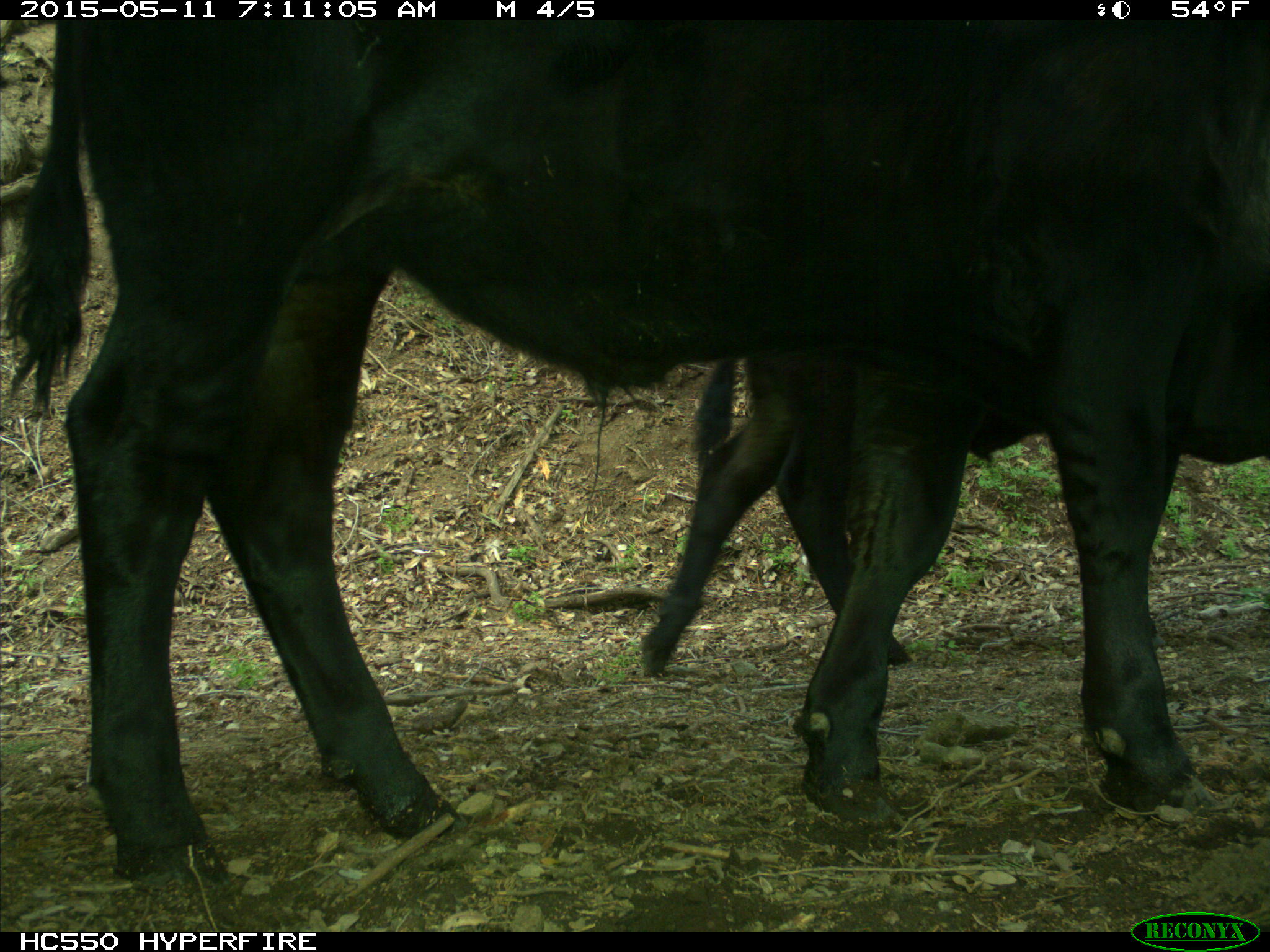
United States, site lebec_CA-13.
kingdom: Animalia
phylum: Chordata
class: Mammalia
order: Artiodactyla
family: Bovidae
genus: Bos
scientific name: Bos taurus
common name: domestic cow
Bos taurus (domestic cow).